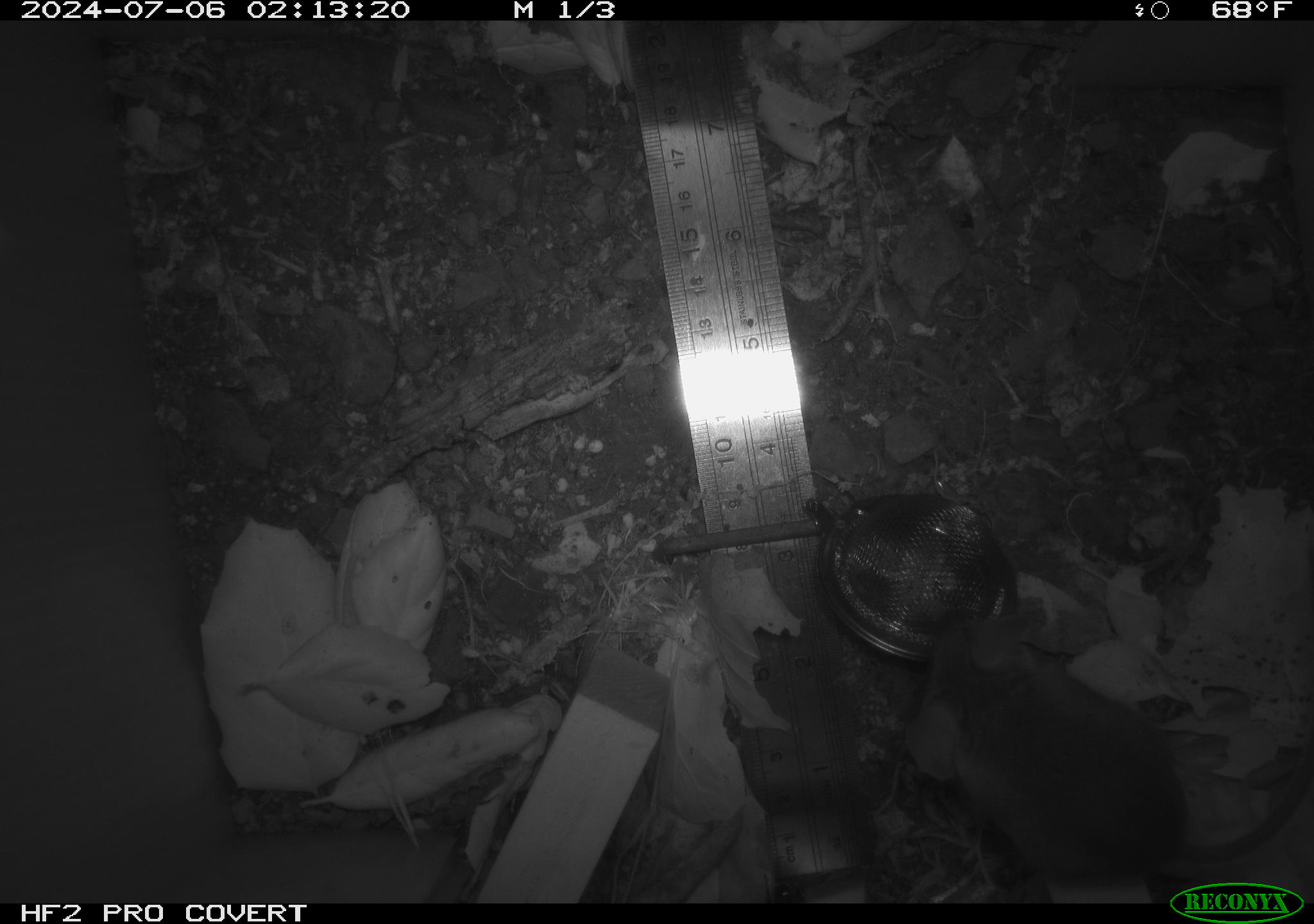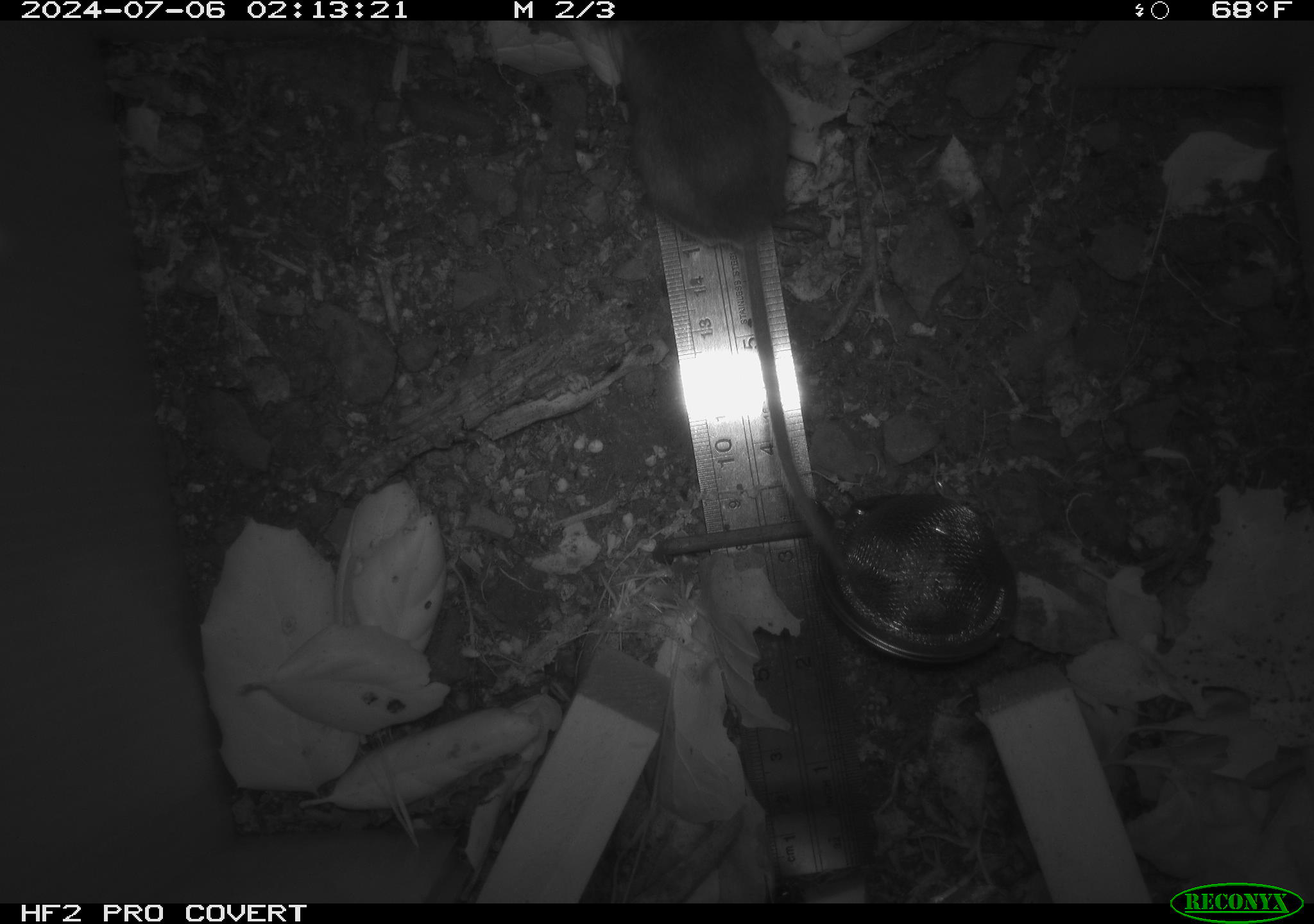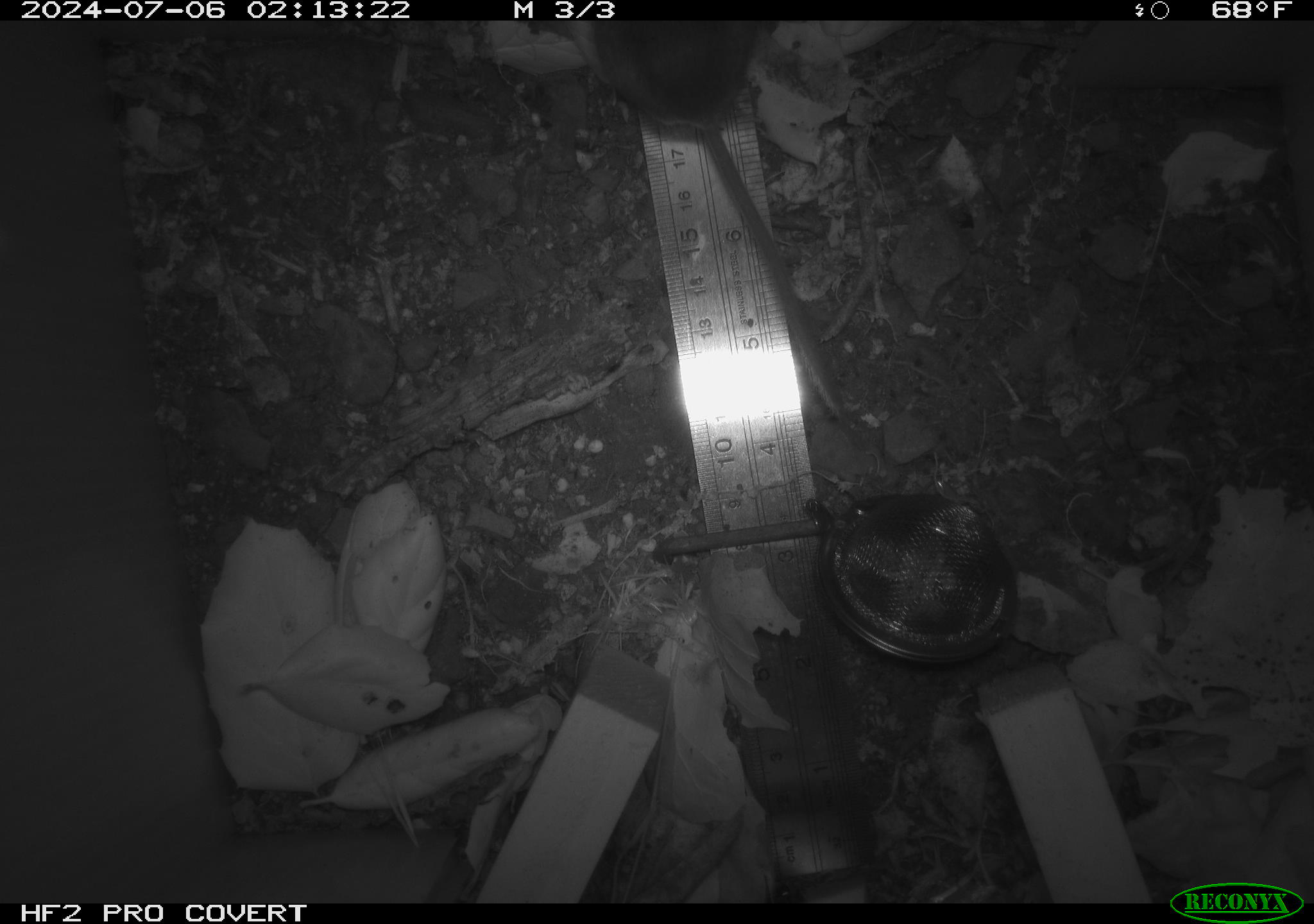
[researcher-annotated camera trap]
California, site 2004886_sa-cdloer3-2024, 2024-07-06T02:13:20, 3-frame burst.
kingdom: Animalia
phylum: Chordata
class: Mammalia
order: Rodentia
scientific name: Rodentia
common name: rodent